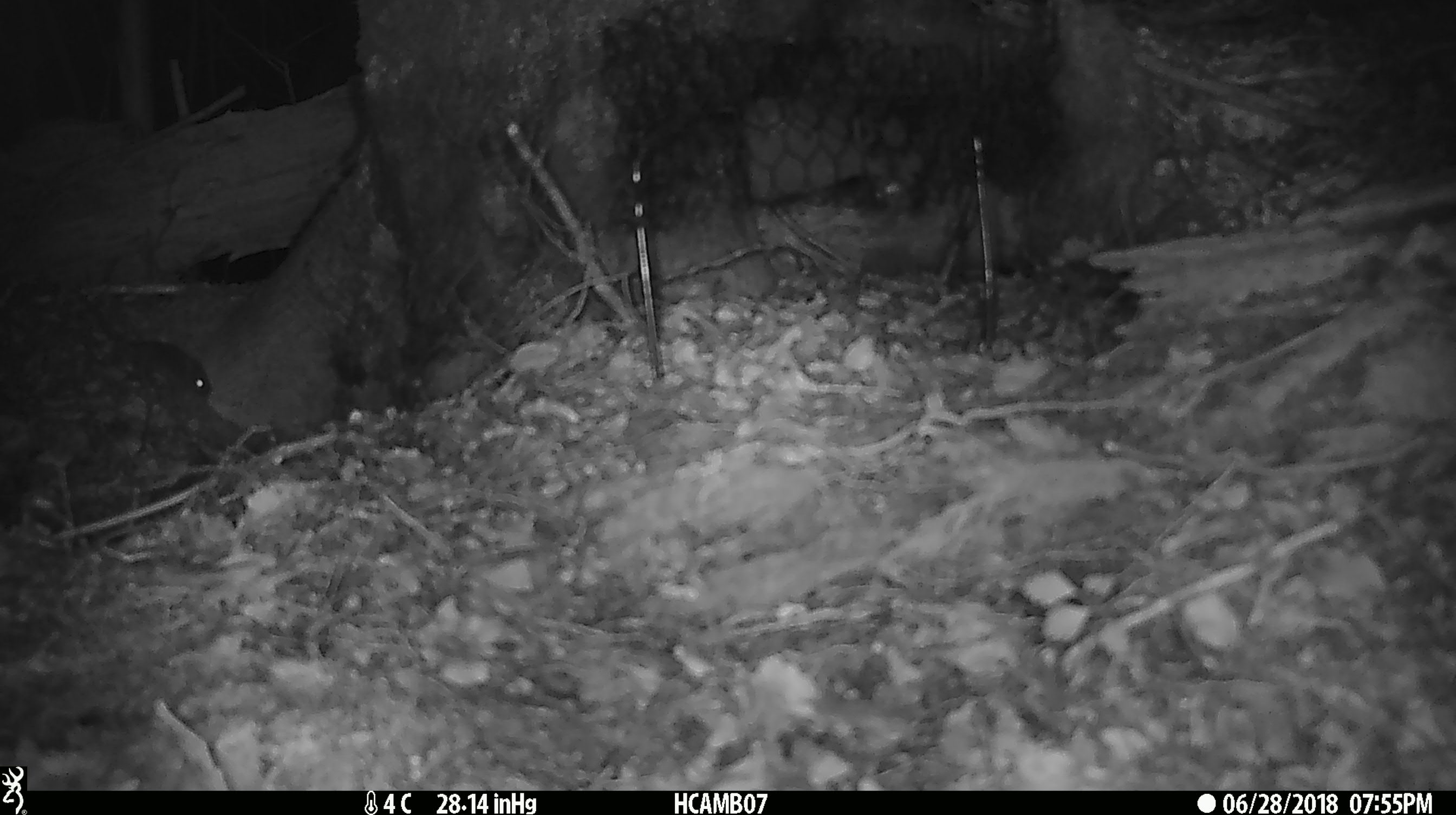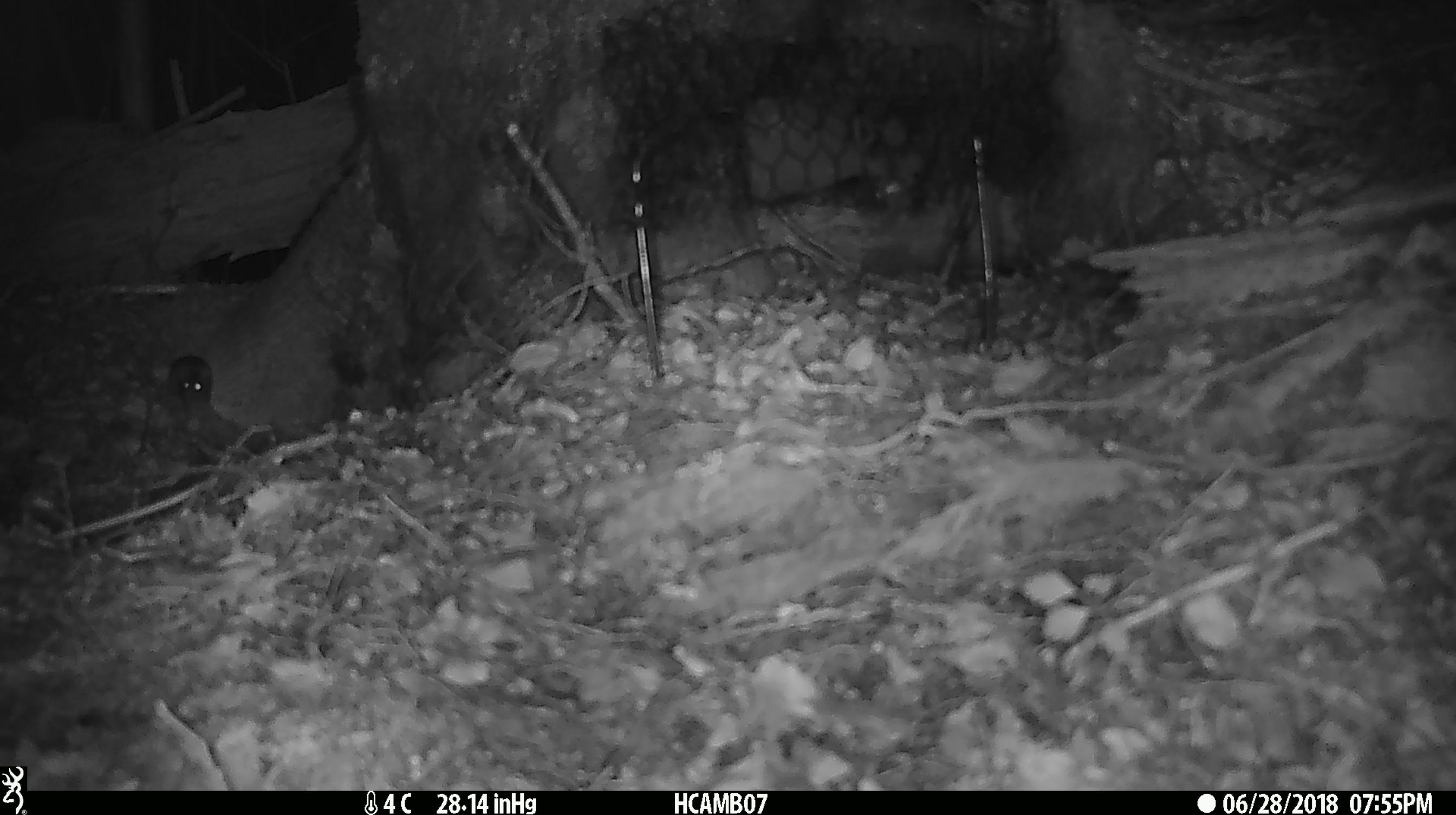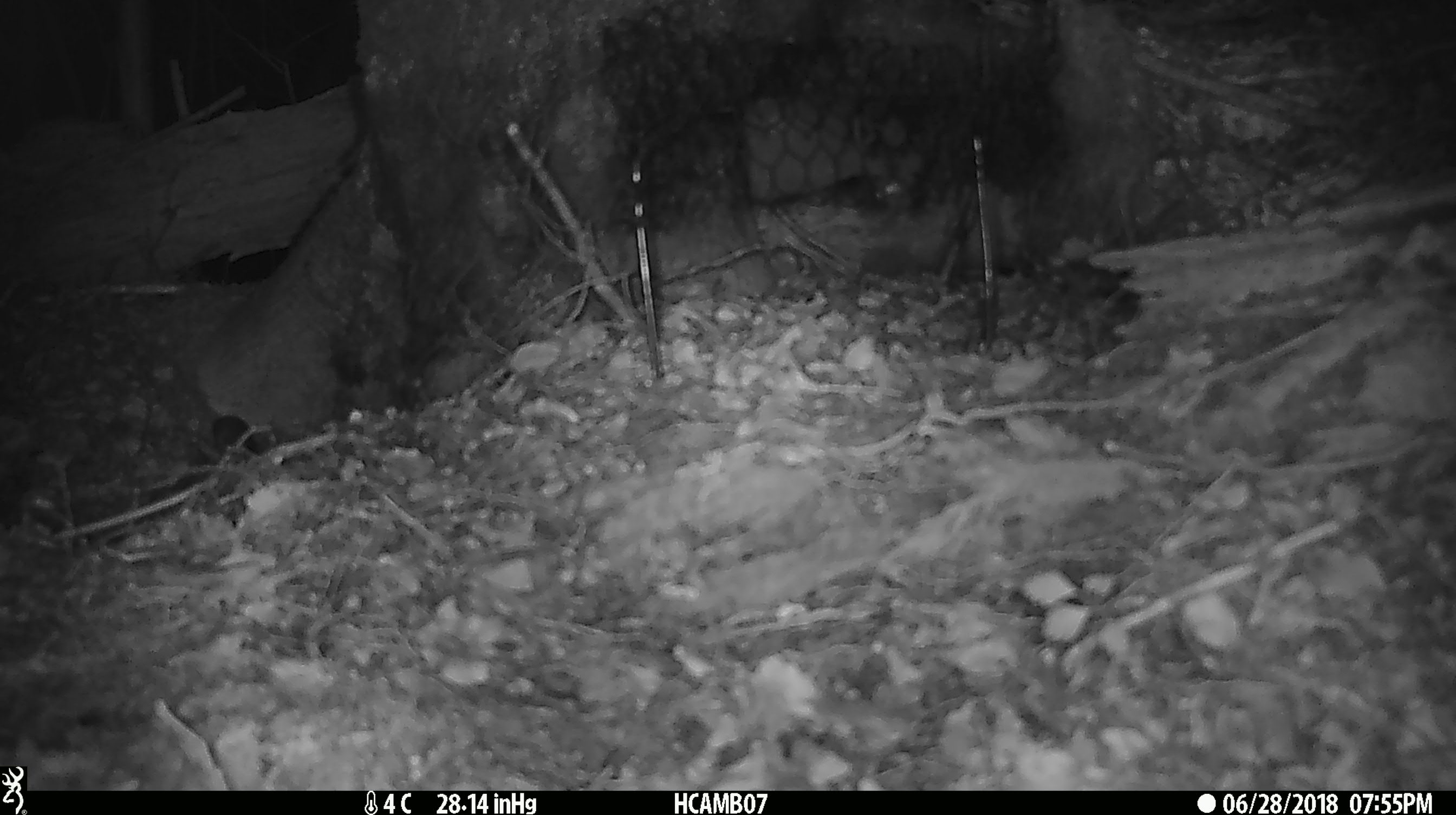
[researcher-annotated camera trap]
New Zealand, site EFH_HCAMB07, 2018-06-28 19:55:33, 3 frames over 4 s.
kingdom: Animalia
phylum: Chordata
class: Mammalia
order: Rodentia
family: Muridae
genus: Mus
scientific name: Mus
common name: mouse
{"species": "mouse (Mus)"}